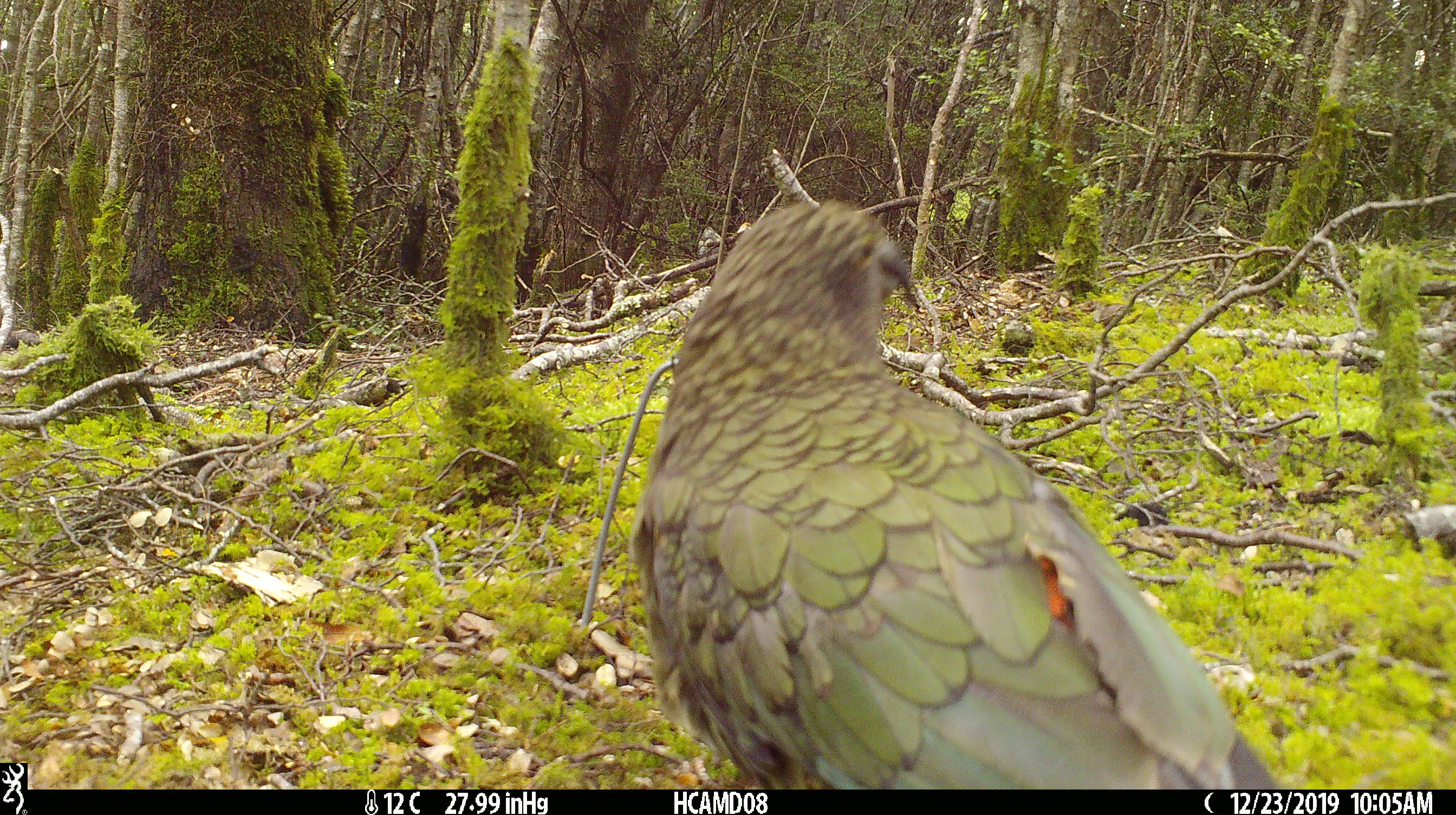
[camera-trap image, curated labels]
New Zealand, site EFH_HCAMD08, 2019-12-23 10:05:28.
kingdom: Animalia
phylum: Chordata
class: Aves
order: Psittaciformes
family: Strigopidae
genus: Nestor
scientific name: Nestor notabilis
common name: kea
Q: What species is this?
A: Kea (Nestor notabilis).